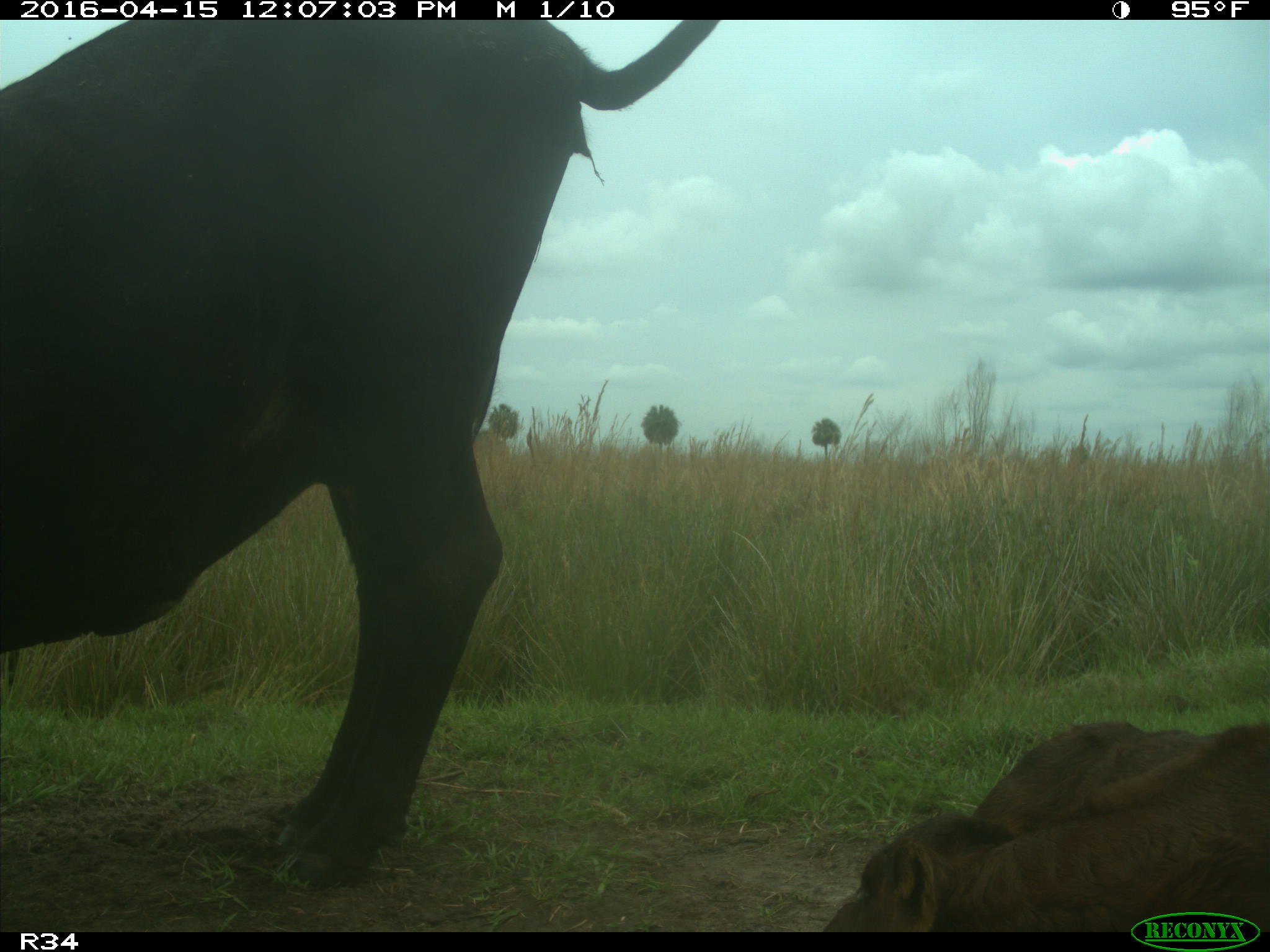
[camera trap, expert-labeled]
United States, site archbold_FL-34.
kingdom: Animalia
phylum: Chordata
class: Mammalia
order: Artiodactyla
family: Bovidae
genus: Bos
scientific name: Bos taurus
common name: domestic cow